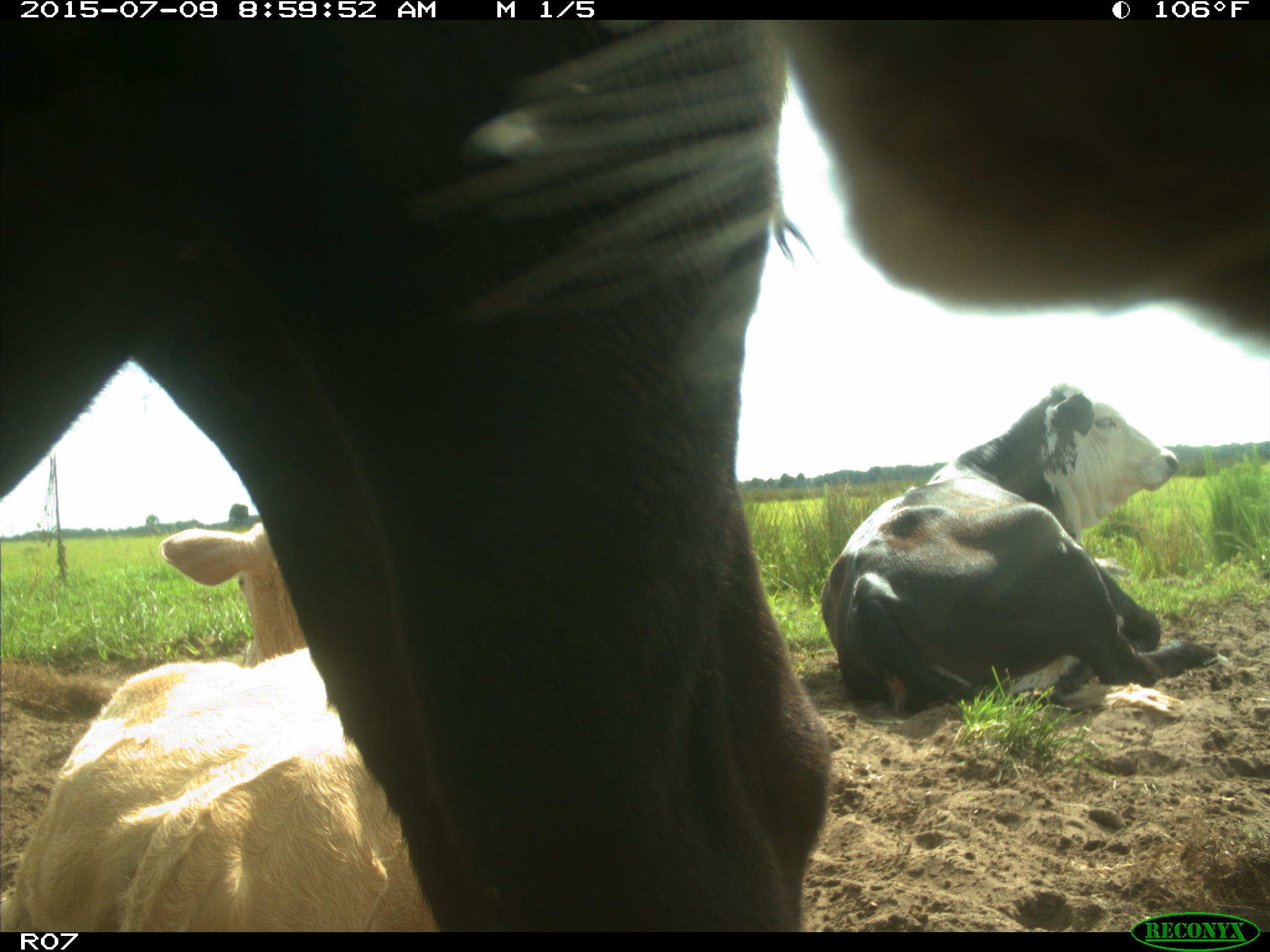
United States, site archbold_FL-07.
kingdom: Animalia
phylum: Chordata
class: Mammalia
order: Artiodactyla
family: Bovidae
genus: Bos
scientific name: Bos taurus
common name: domestic cow